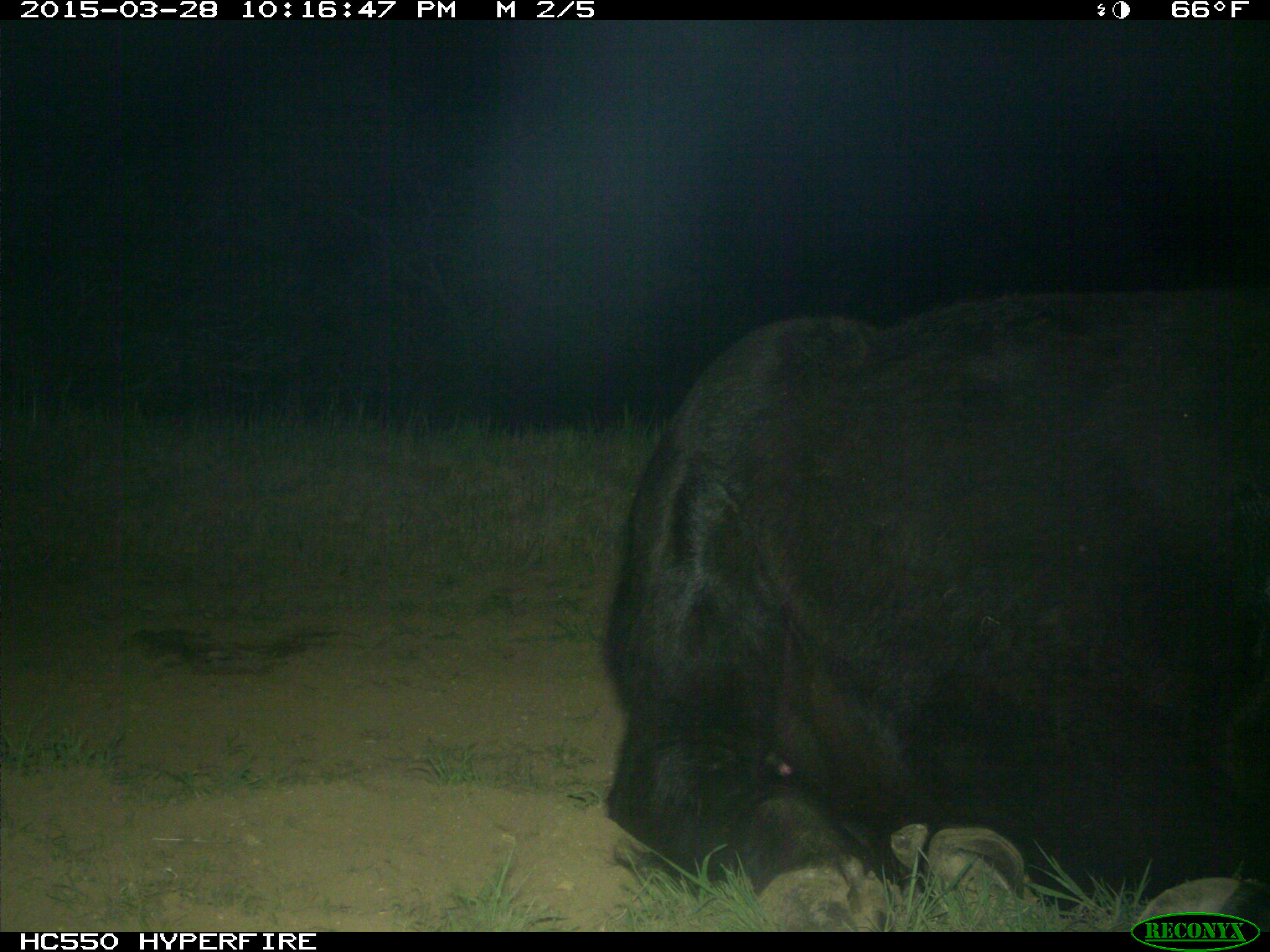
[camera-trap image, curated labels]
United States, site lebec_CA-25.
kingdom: Animalia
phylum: Chordata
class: Mammalia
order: Artiodactyla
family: Bovidae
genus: Bos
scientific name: Bos taurus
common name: domestic cow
Bos taurus (domestic cow).